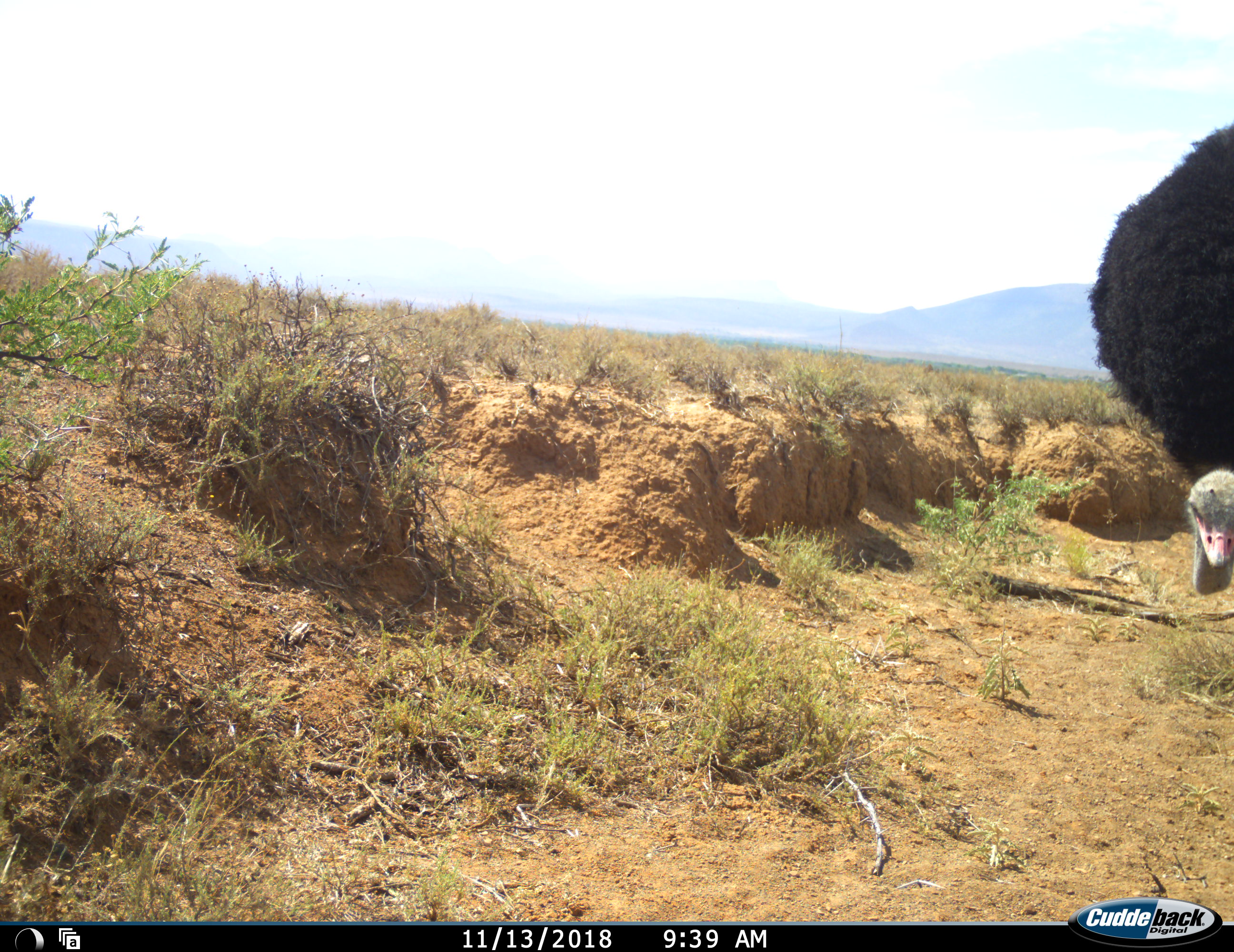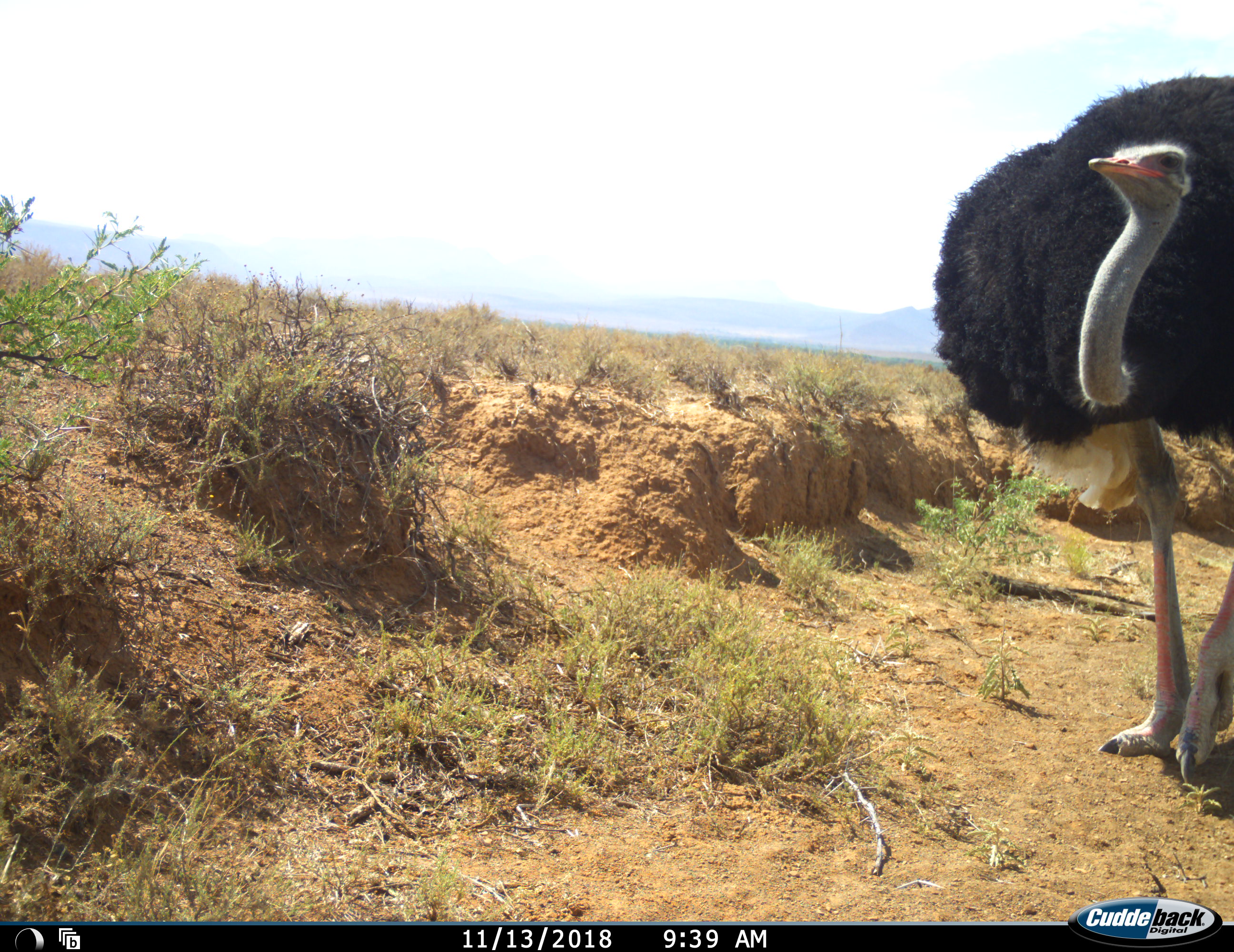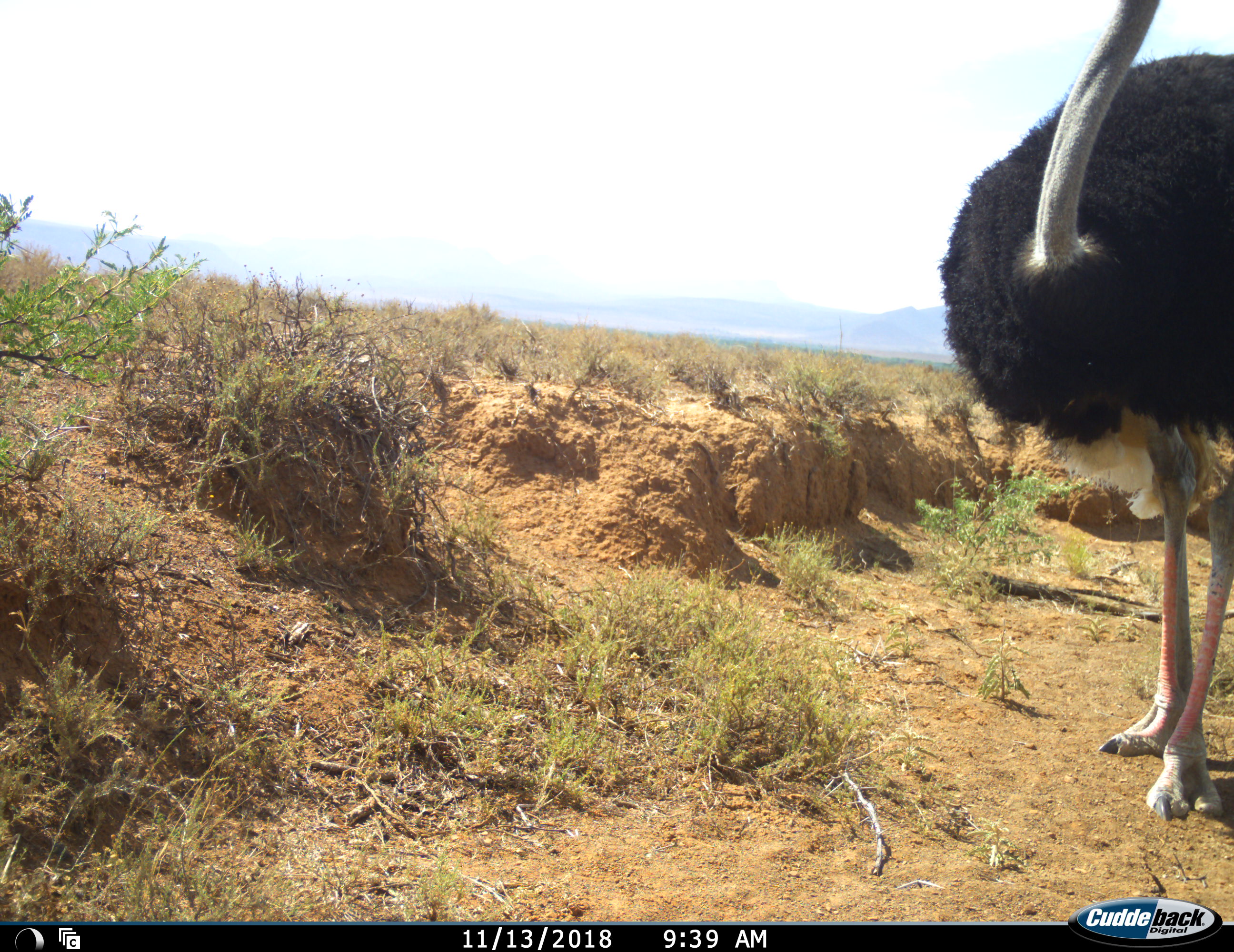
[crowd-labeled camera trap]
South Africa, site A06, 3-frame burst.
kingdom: Animalia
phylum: Chordata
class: Aves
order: Struthioniformes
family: Struthionidae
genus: Struthio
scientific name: Struthio camelus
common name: ostrich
Ostrich (Struthio camelus), count 1. Behavior (volunteer vote fractions): standing 36%, resting 0%, moving 82%, interacting 0%. Young present (vote fraction): 0%. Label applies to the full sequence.